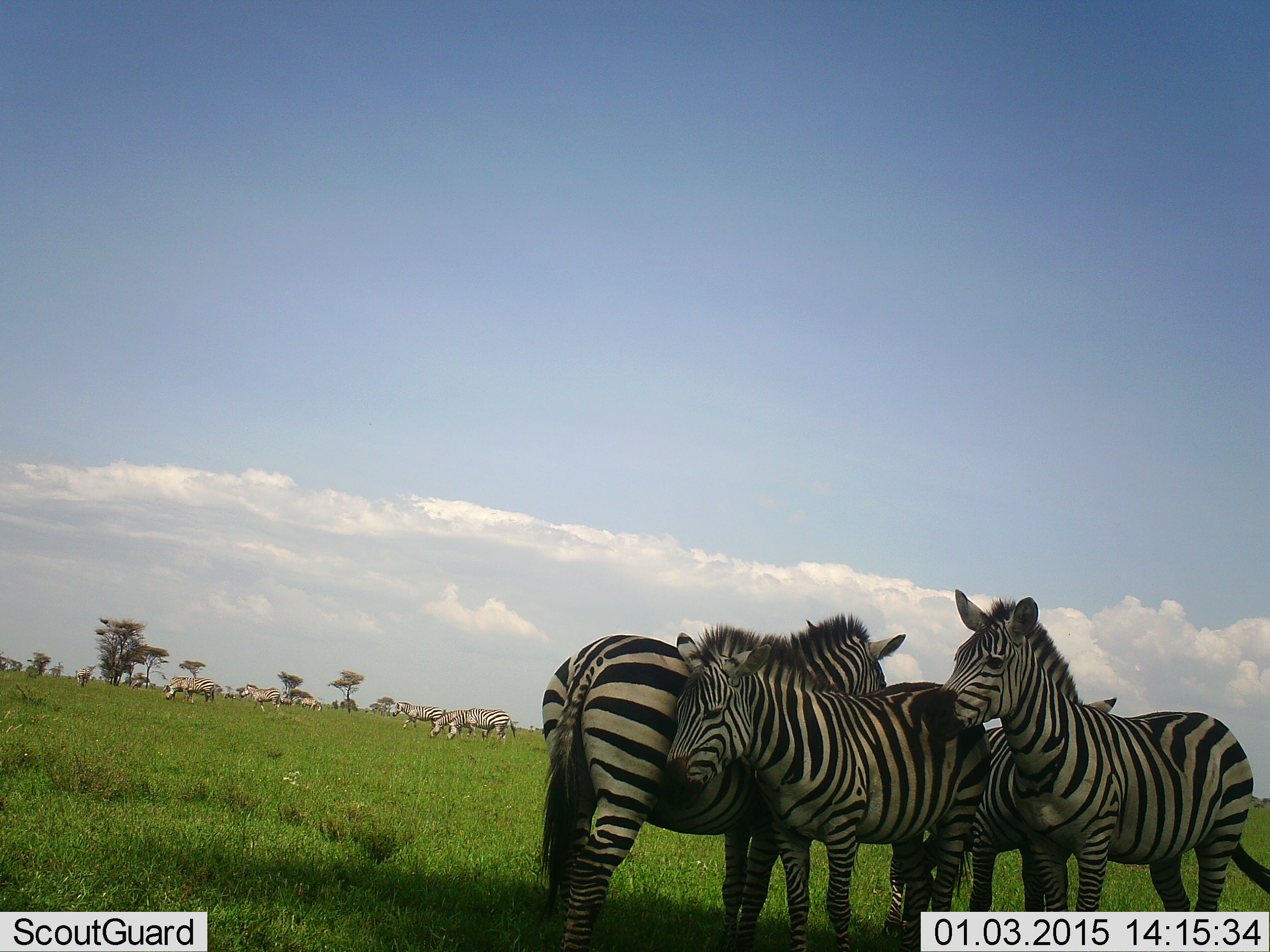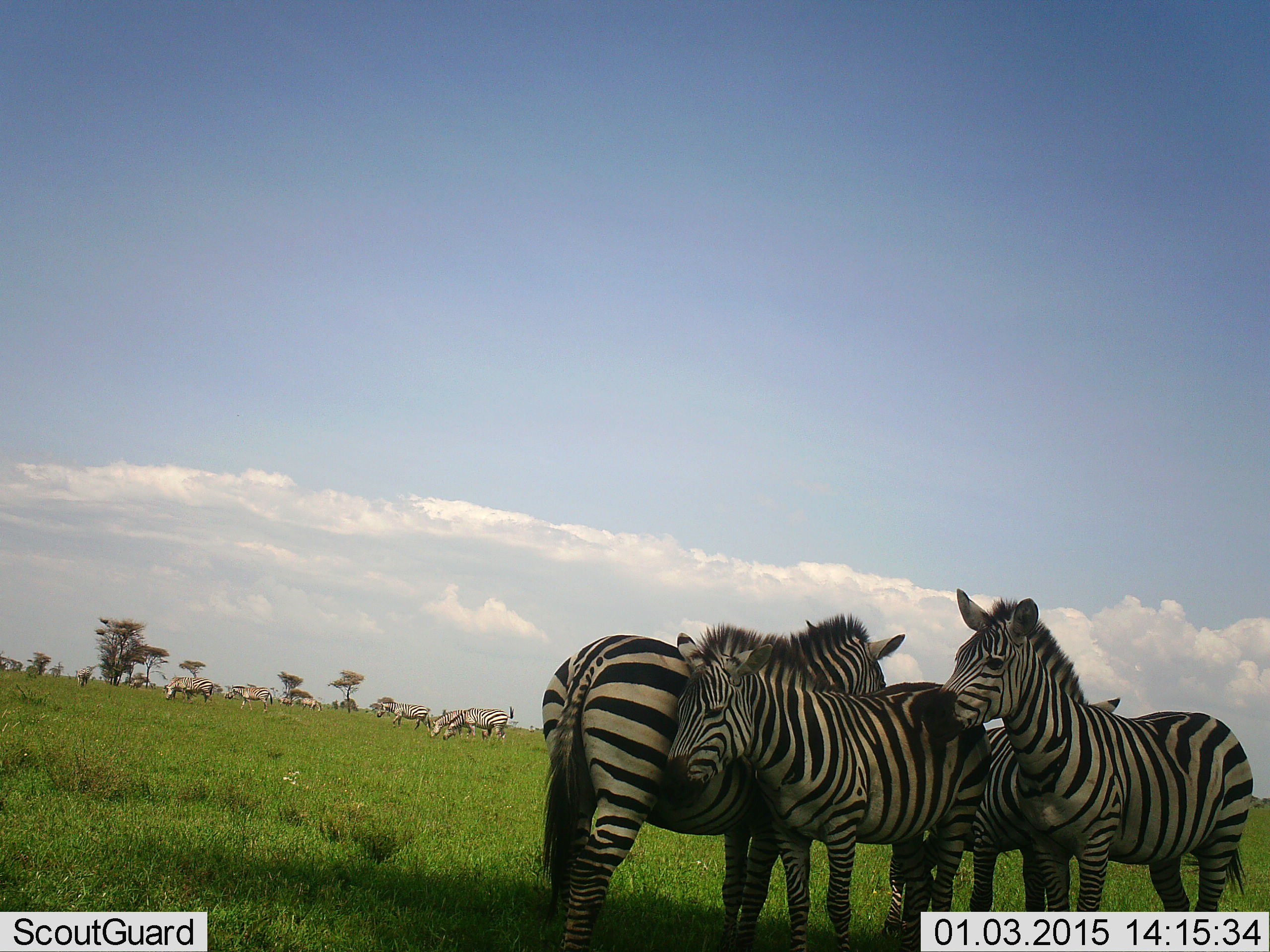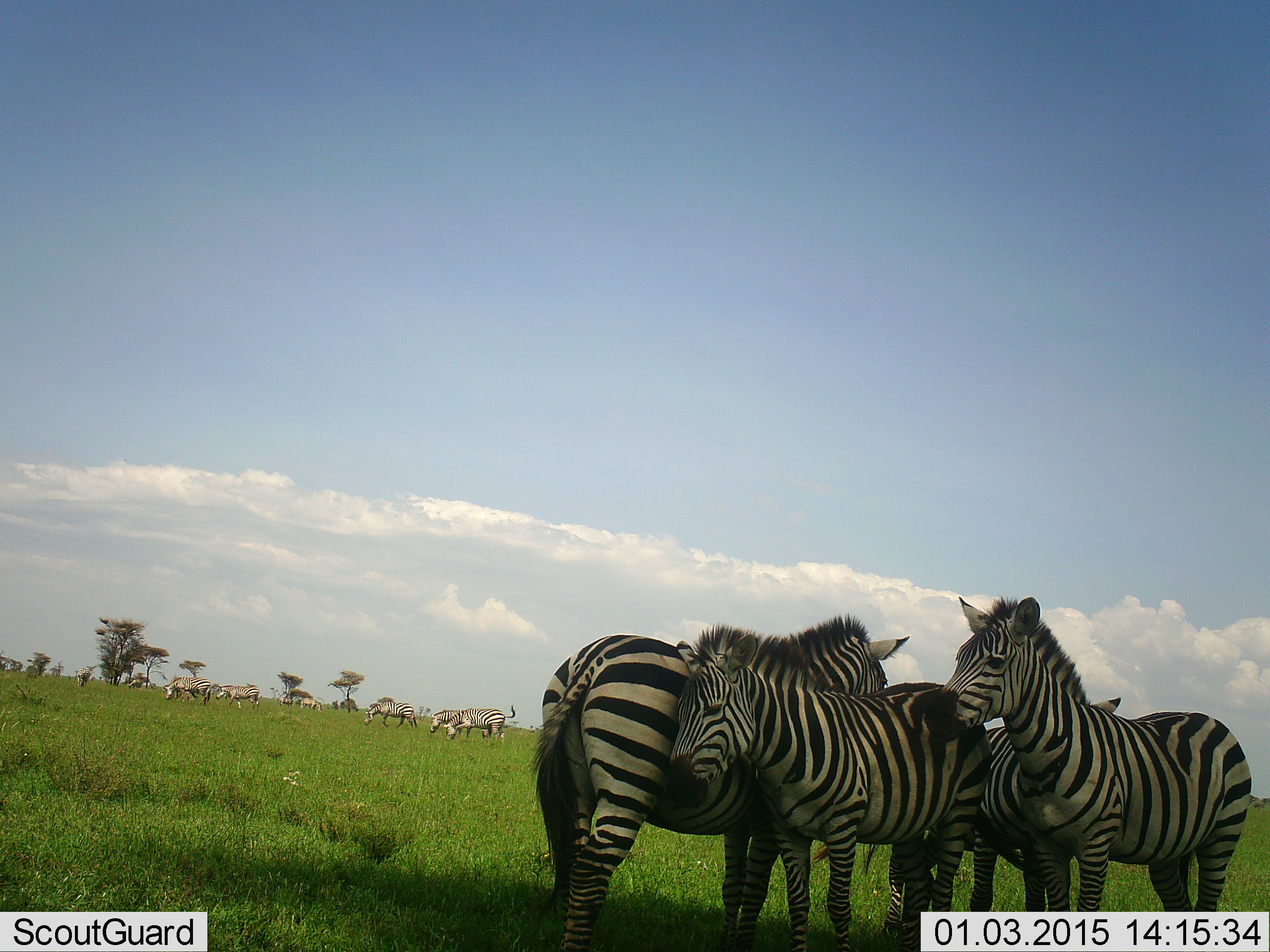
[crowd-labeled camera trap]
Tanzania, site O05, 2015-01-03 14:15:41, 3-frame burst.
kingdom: Animalia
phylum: Chordata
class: Mammalia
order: Perissodactyla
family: Equidae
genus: Equus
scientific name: Equus quagga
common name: plains zebra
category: zebra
Zebra (plains zebra) (Equus quagga), count 11-50. Behavior (volunteer vote fractions): standing 80%, resting 20%, moving 30%, interacting 40%. Young present (vote fraction): 10%. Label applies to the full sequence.